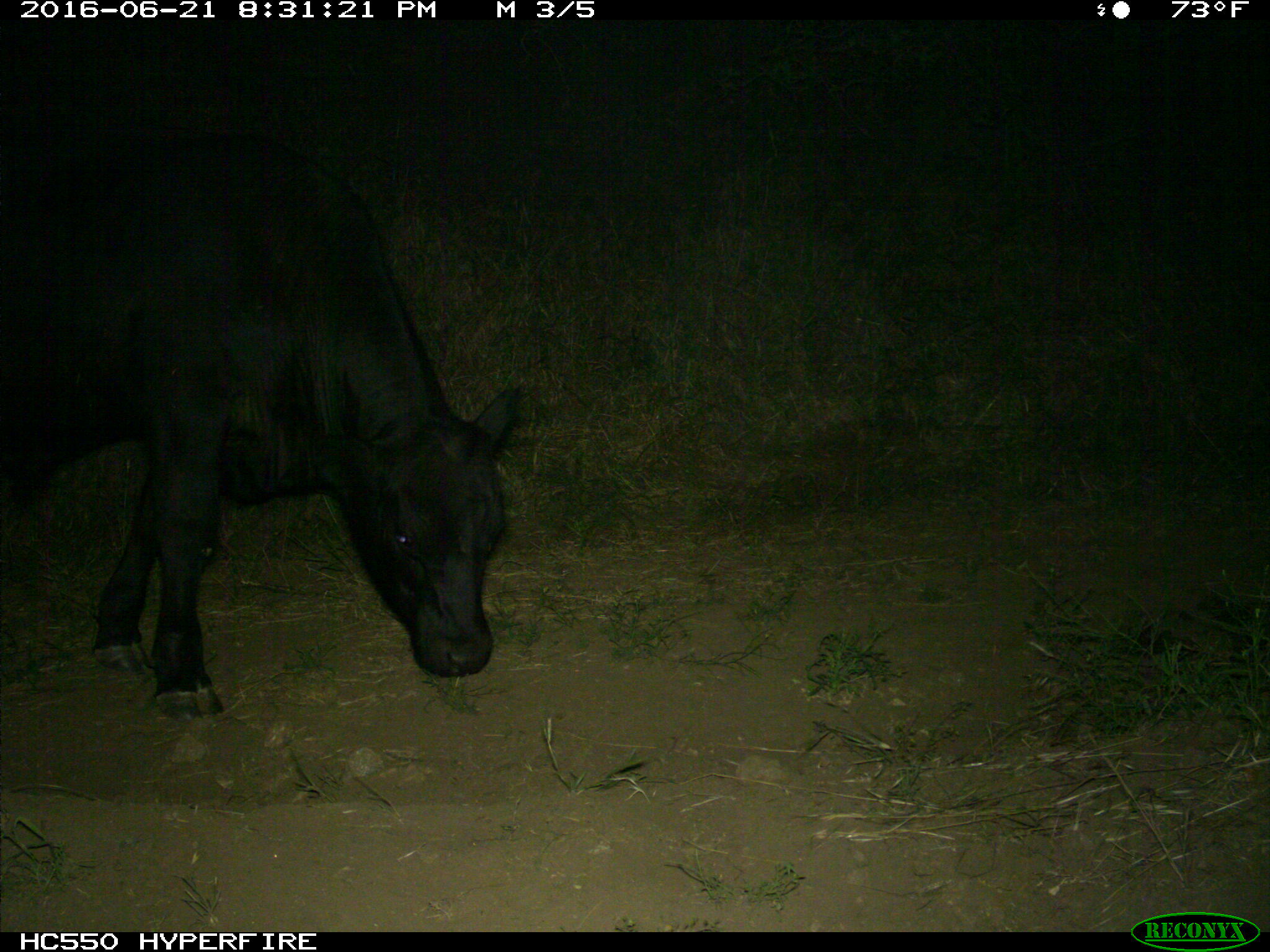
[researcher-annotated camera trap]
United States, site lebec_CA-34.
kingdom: Animalia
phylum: Chordata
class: Mammalia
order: Artiodactyla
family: Bovidae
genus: Bos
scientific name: Bos taurus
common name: domestic cow